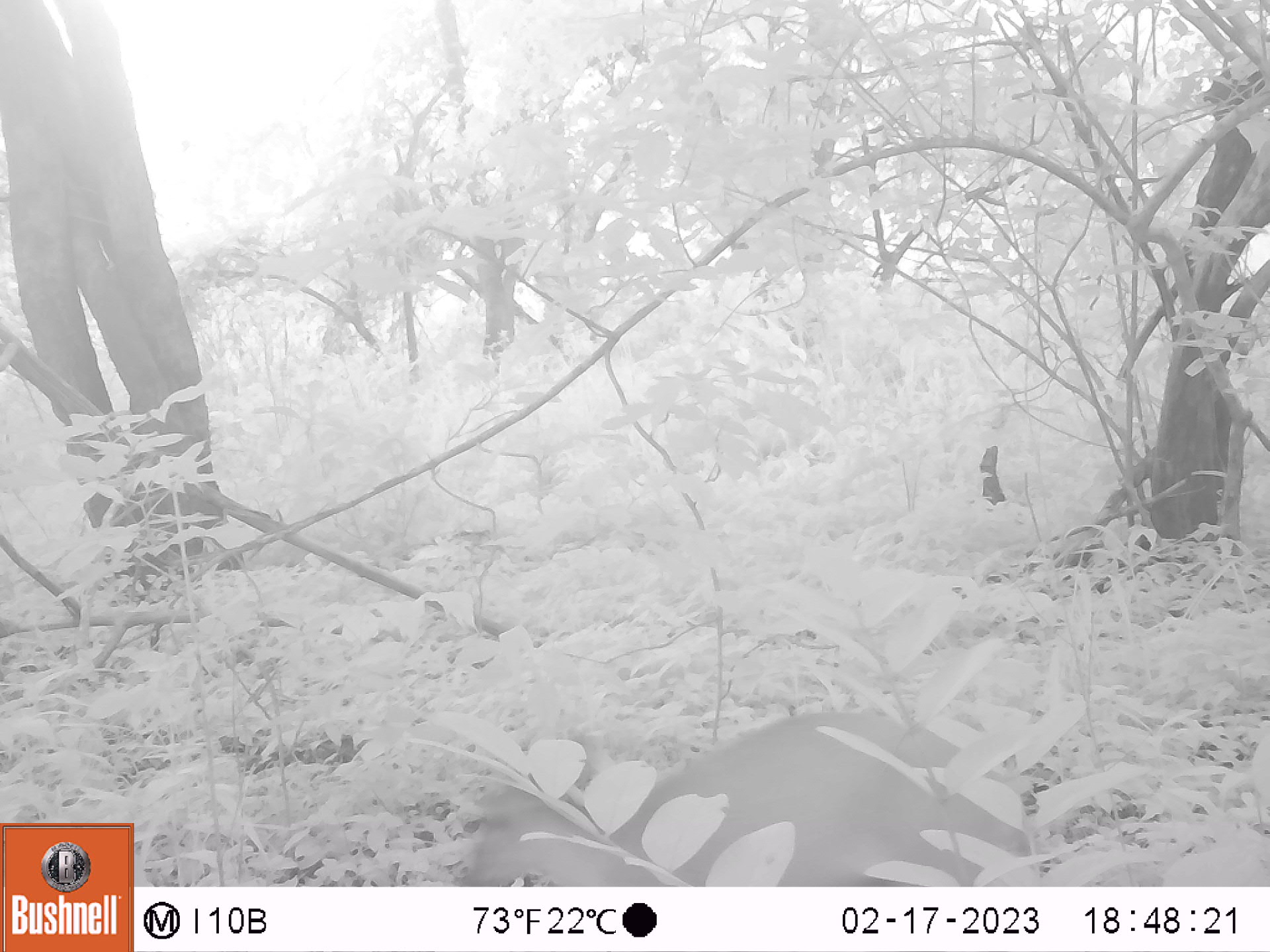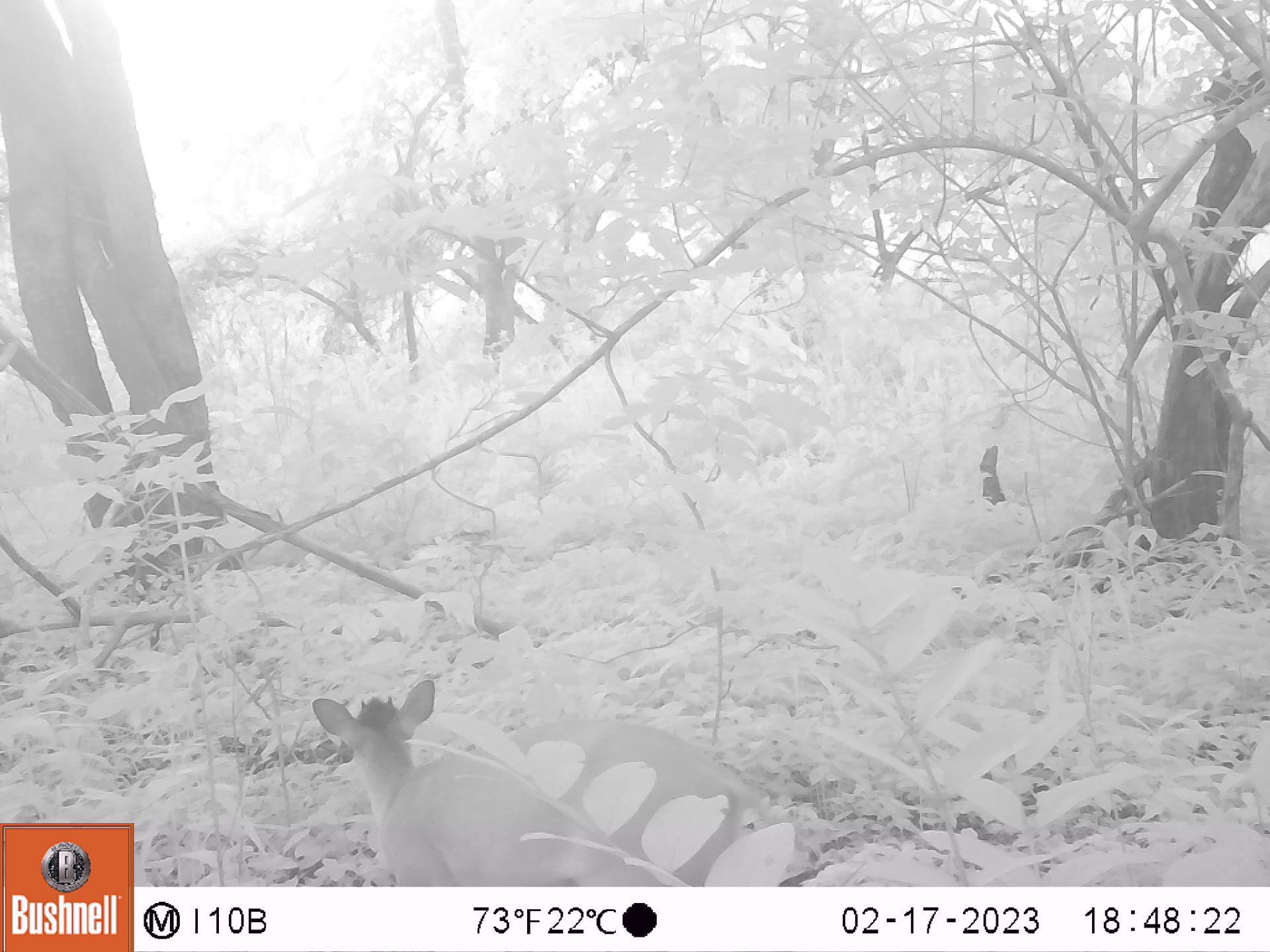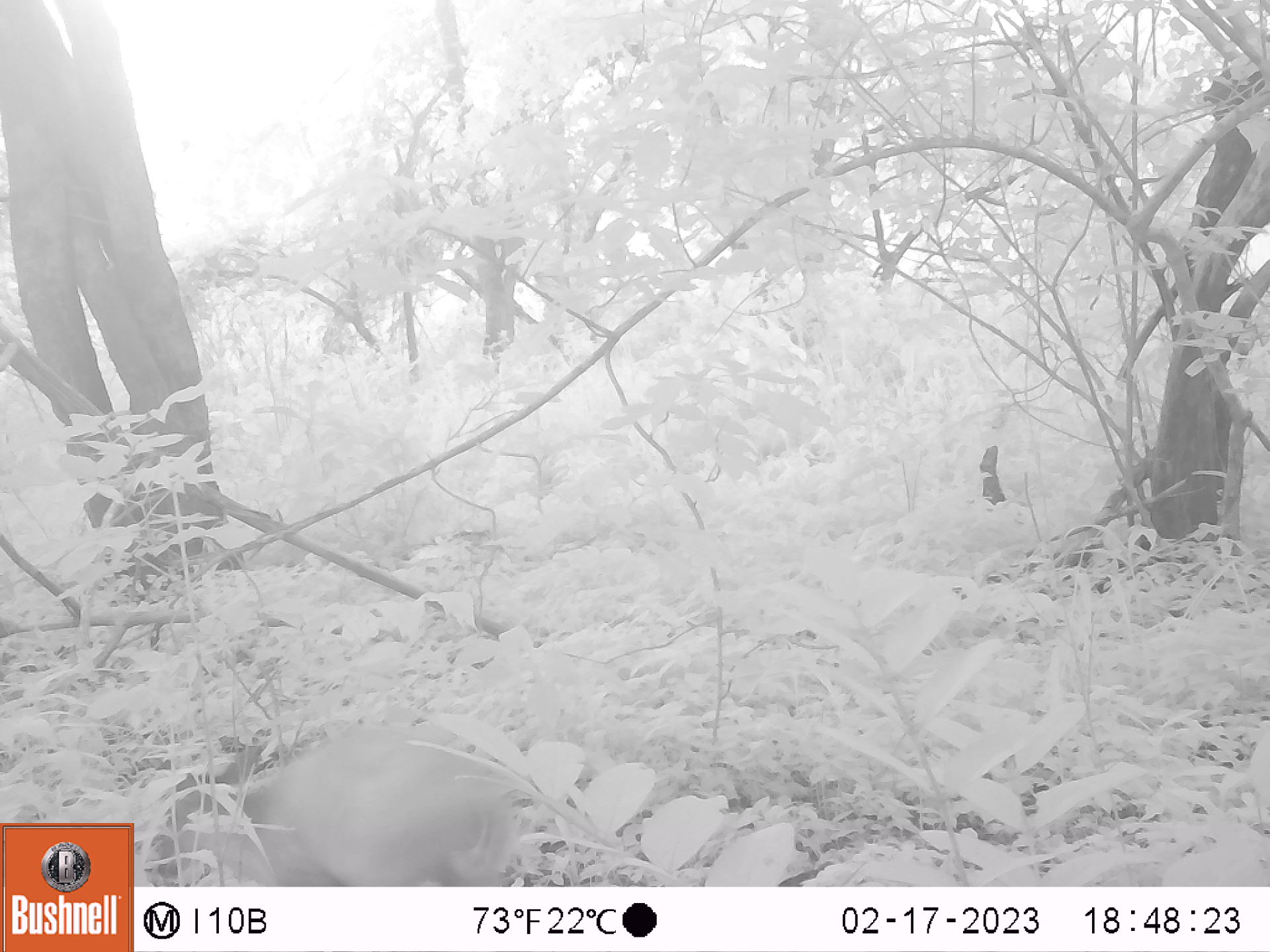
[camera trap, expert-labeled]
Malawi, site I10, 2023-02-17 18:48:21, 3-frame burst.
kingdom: Animalia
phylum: Chordata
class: Mammalia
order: Artiodactyla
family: Bovidae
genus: Cephalophorus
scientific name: Cephalophorus natalensis natalensis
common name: red duiker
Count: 1.